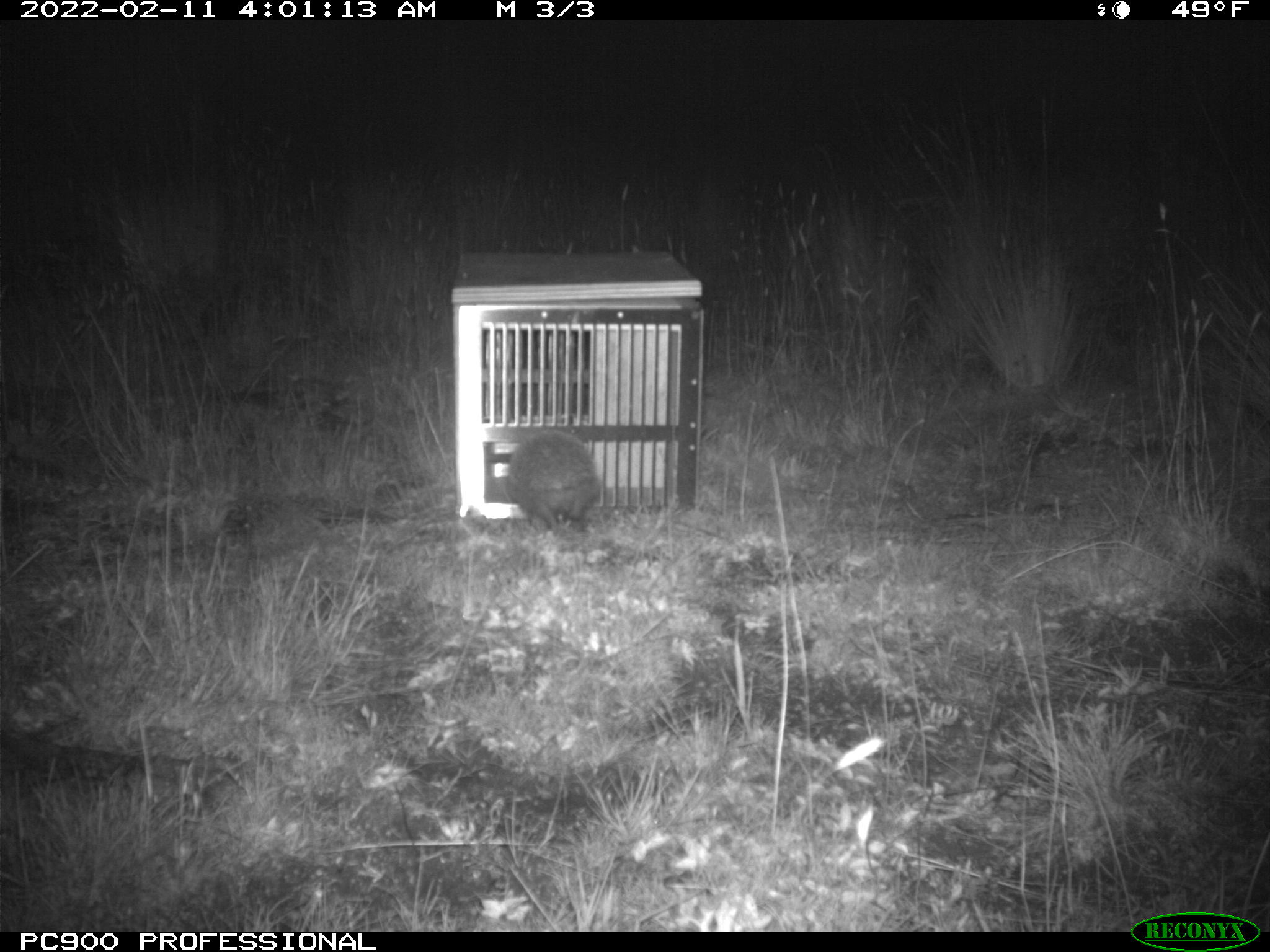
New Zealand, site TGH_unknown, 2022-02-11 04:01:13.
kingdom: Animalia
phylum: Chordata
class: Mammalia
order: Eulipotyphla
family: Erinaceidae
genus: Erinaceus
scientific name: Erinaceus europaeus europaeus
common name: european hedgehog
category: hedgehog